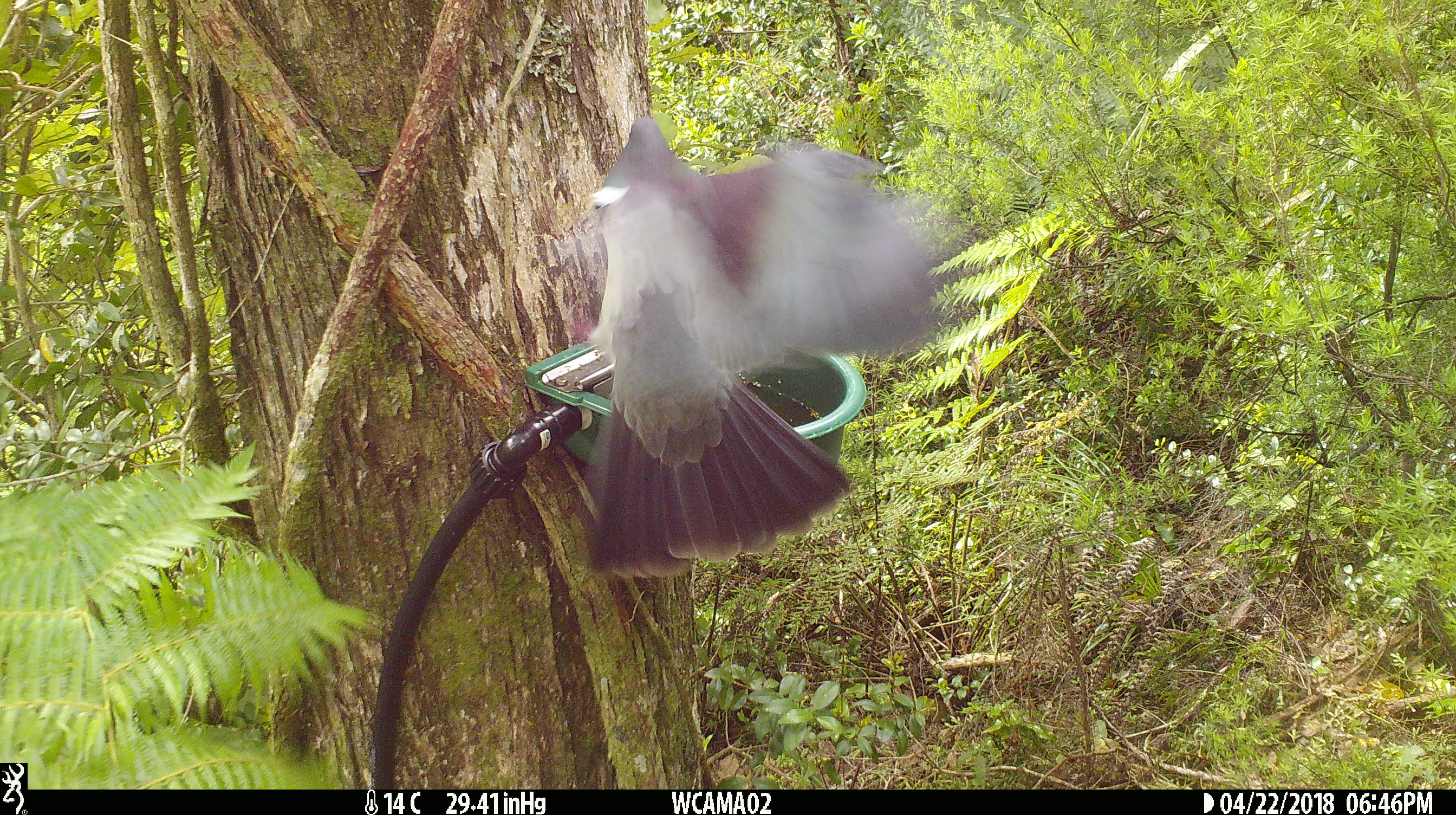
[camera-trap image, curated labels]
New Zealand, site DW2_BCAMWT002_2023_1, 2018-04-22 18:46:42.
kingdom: Animalia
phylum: Chordata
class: Aves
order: Columbiformes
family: Columbidae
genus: Hemiphaga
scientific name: Hemiphaga novaeseelandiae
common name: new zealand pigeon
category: kereru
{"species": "kereru (new zealand pigeon) (Hemiphaga novaeseelandiae)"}